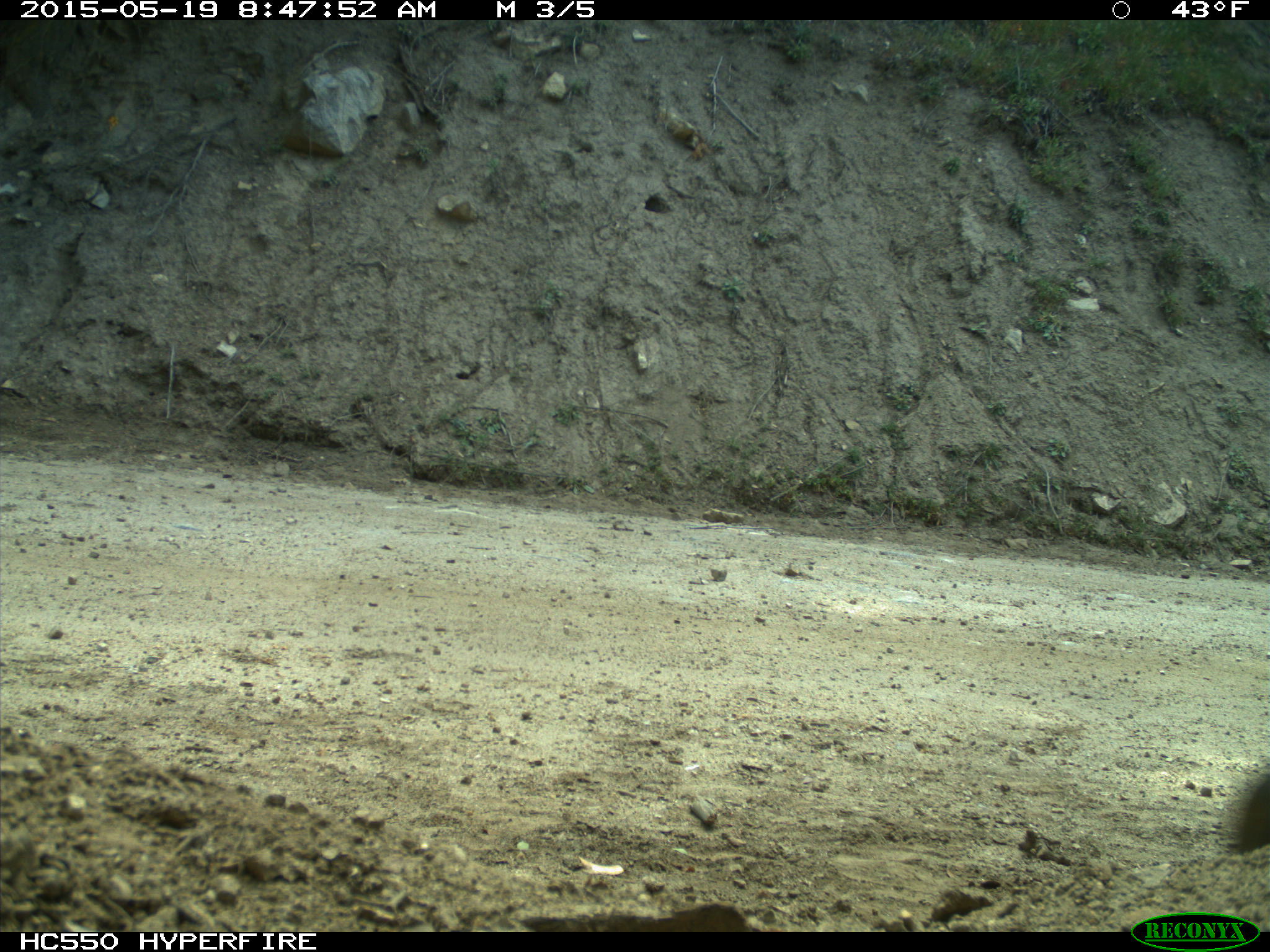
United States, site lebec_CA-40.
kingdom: Animalia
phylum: Chordata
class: Mammalia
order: Artiodactyla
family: Bovidae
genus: Bos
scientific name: Bos taurus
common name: domestic cow